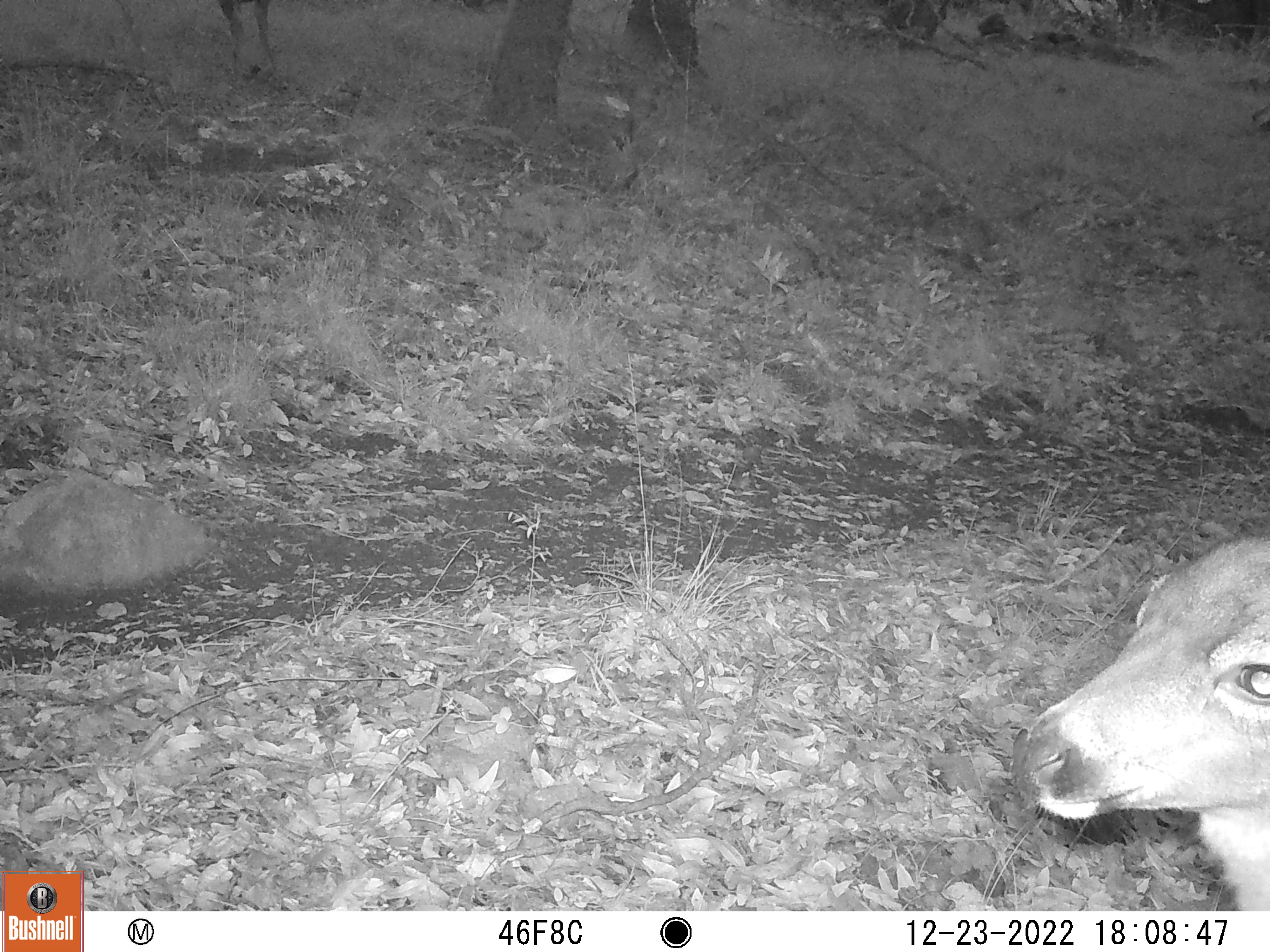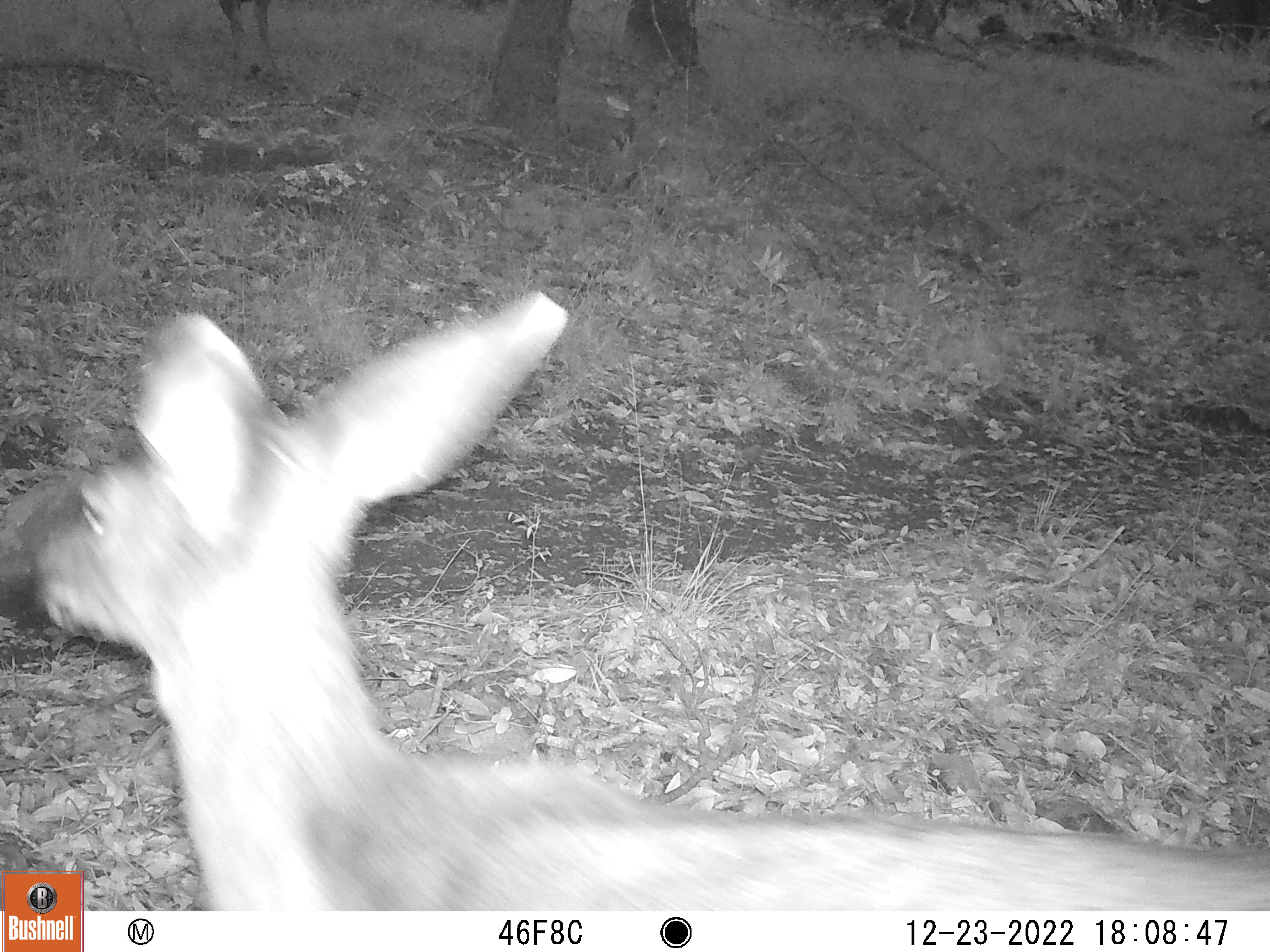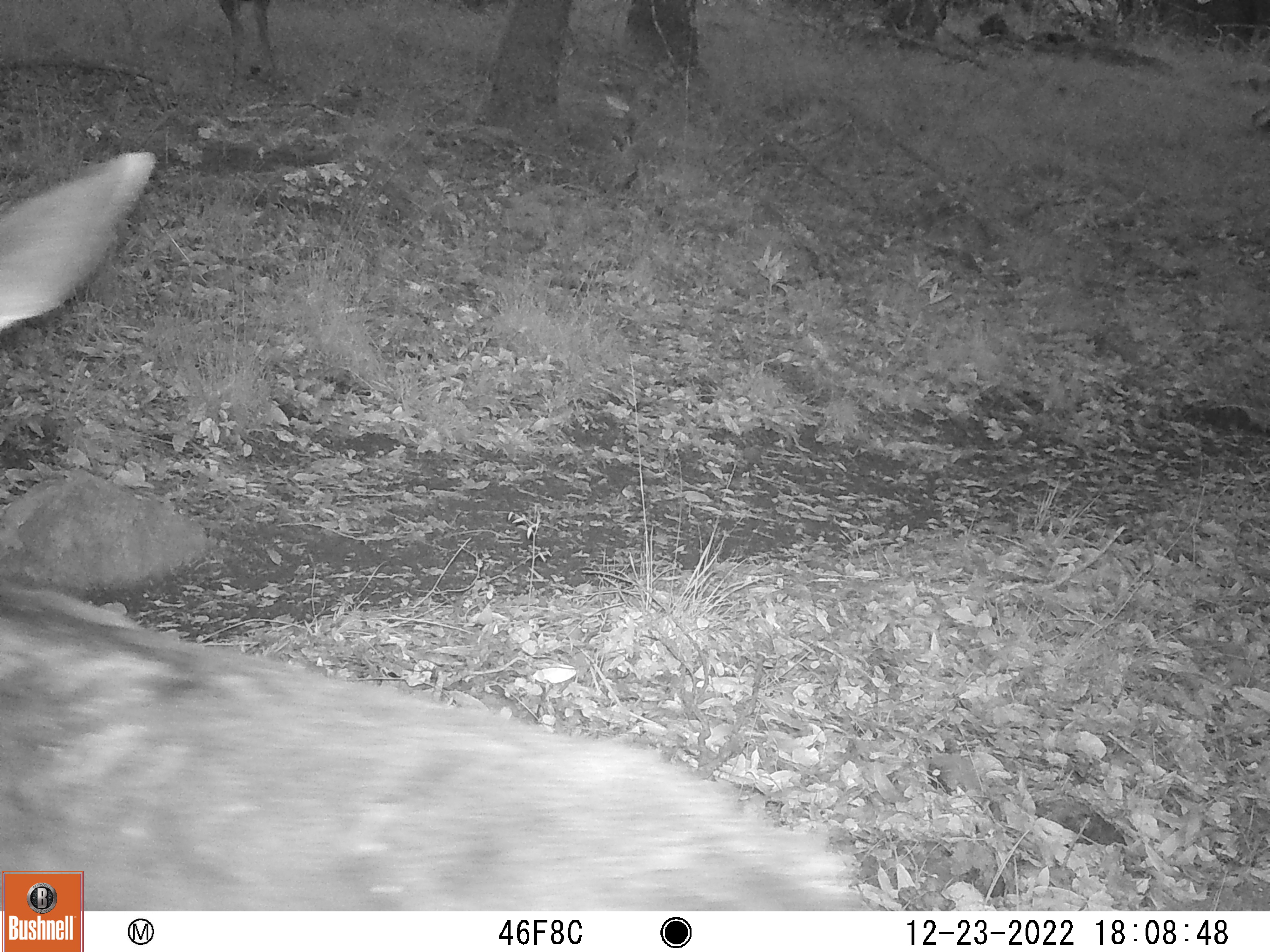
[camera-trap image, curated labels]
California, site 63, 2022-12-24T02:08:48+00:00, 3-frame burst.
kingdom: Animalia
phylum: Chordata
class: Mammalia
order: Artiodactyla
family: Cervidae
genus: Odocoileus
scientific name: Odocoileus hemionus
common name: mule deer